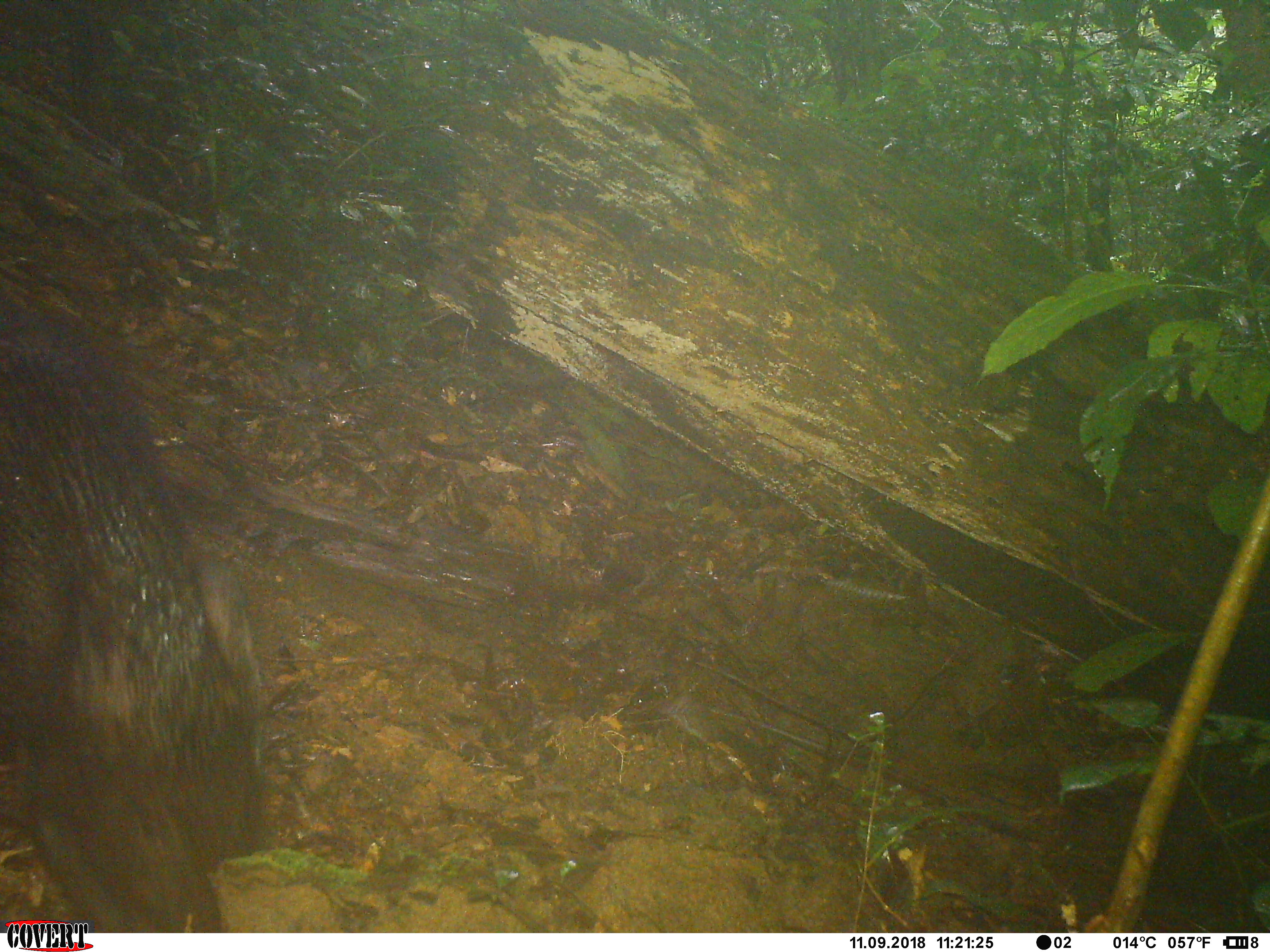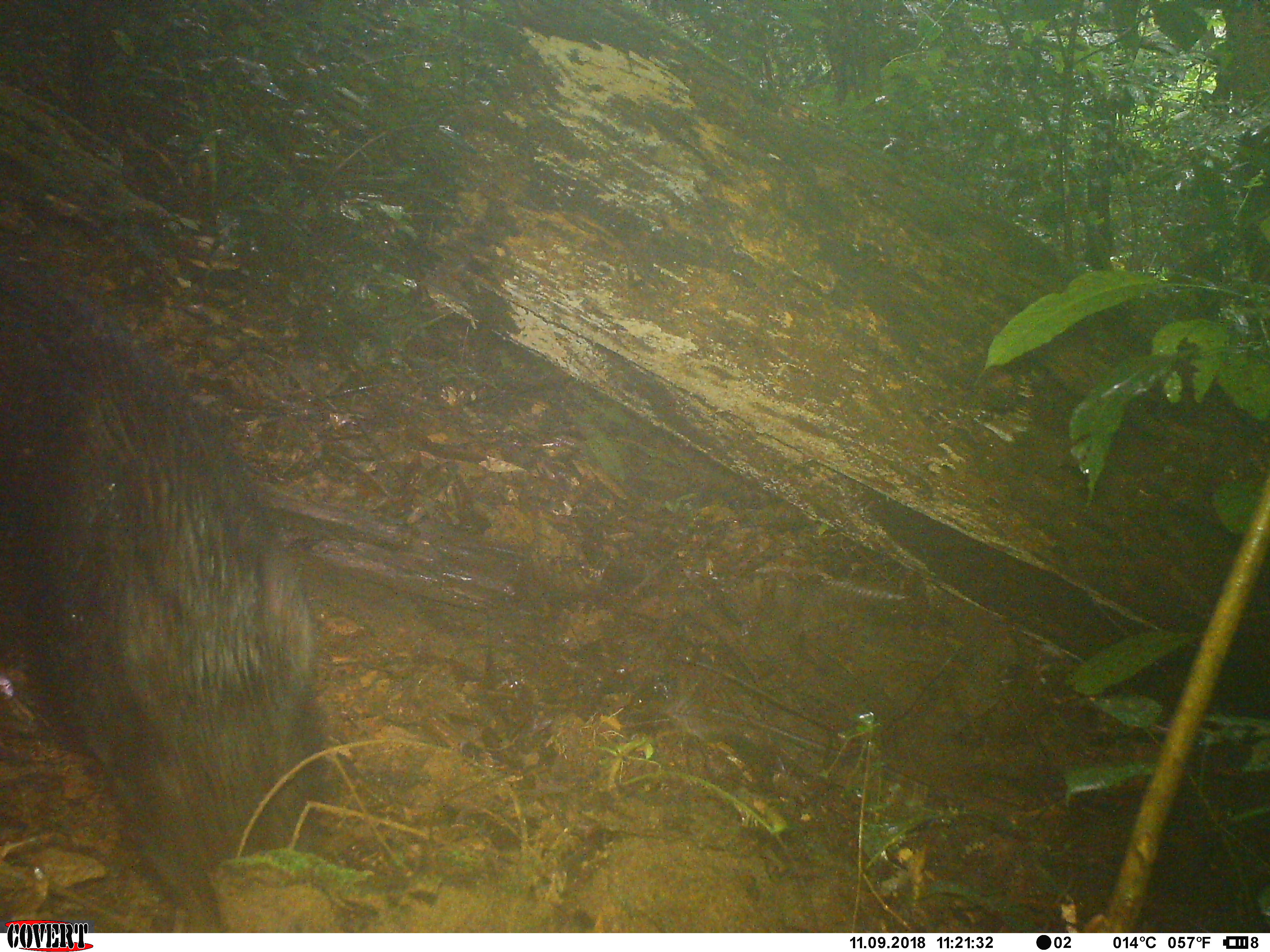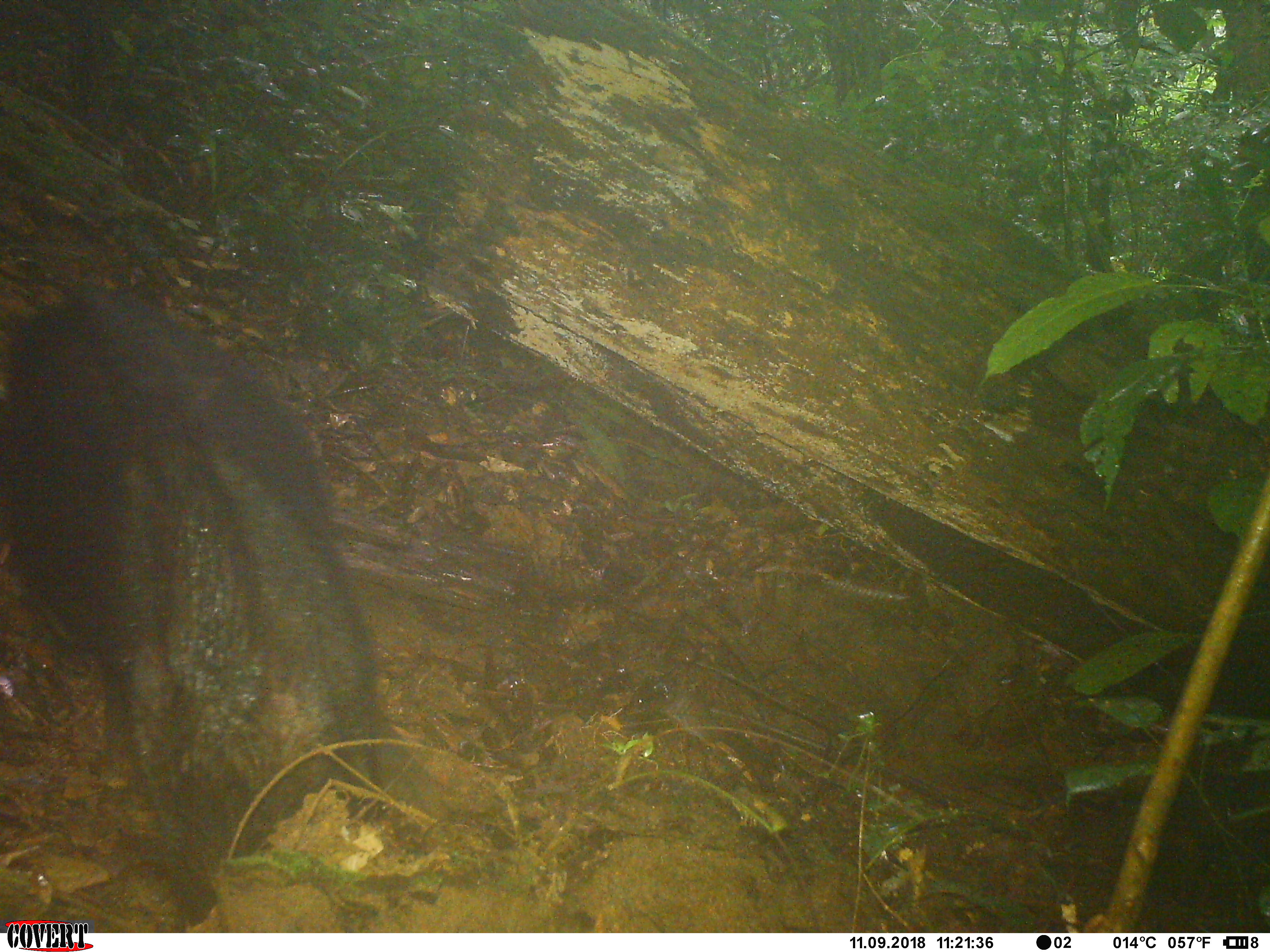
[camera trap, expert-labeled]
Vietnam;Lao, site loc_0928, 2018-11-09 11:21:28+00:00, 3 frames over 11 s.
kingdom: Animalia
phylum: Chordata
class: Mammalia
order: Artiodactyla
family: Suidae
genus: Sus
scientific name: Sus scrofa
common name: eurasian wild pig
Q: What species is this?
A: Eurasian wild pig (Sus scrofa).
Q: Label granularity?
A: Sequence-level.